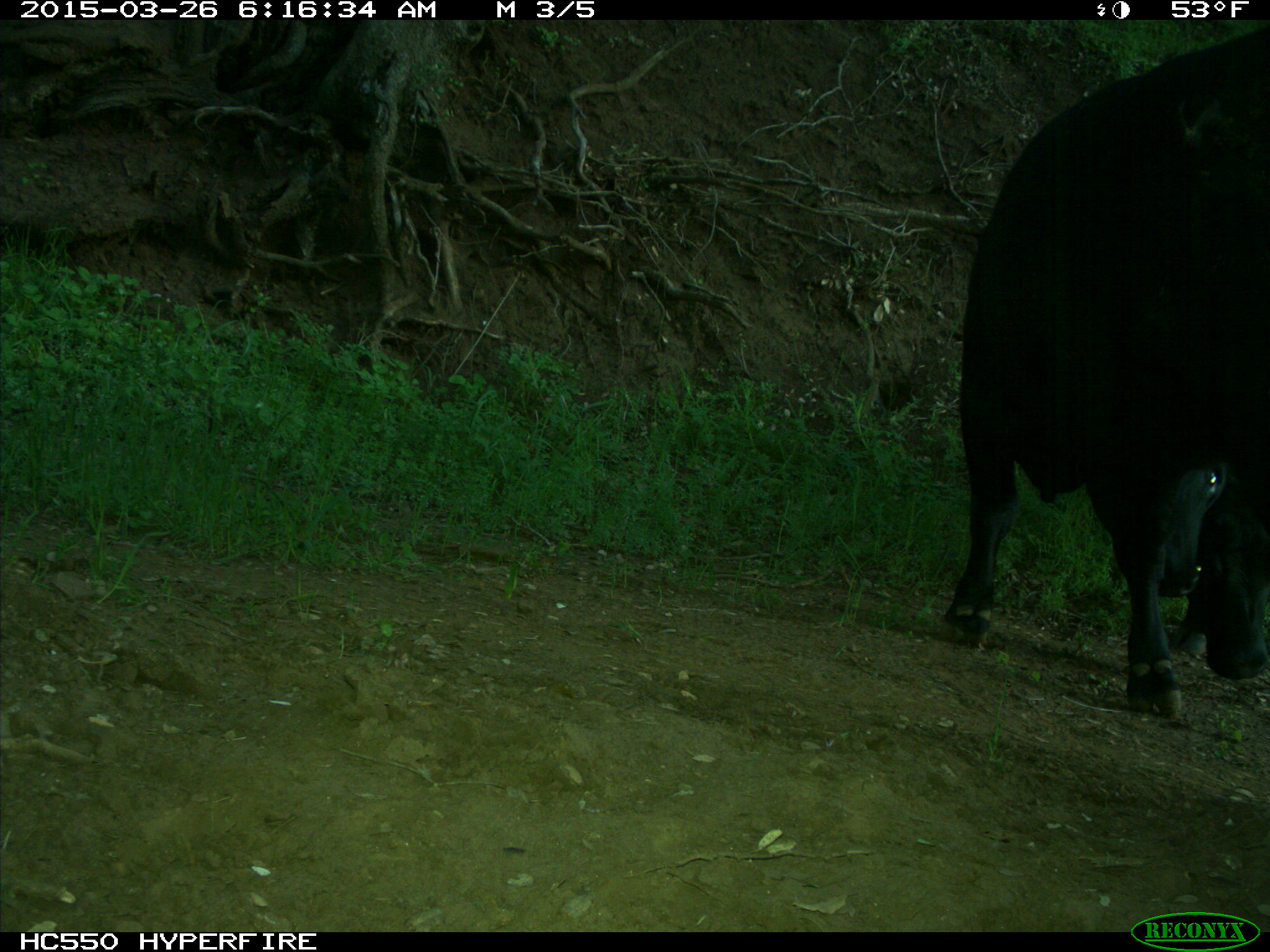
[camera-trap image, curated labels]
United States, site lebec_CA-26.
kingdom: Animalia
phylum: Chordata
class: Mammalia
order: Artiodactyla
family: Bovidae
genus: Bos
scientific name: Bos taurus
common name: domestic cow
Bos taurus (domestic cow).